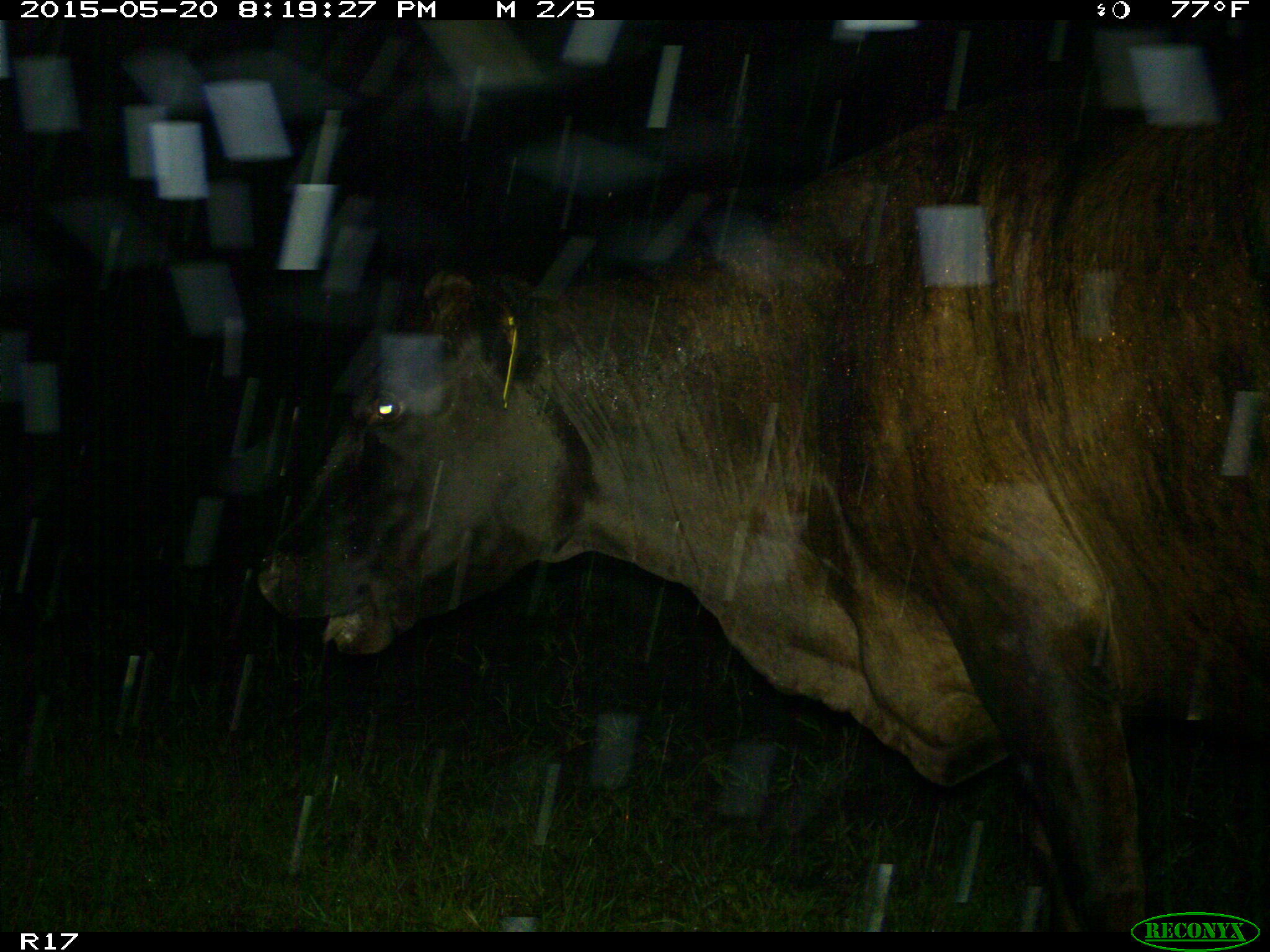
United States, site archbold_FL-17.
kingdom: Animalia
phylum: Chordata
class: Mammalia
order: Artiodactyla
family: Bovidae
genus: Bos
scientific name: Bos taurus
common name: domestic cow